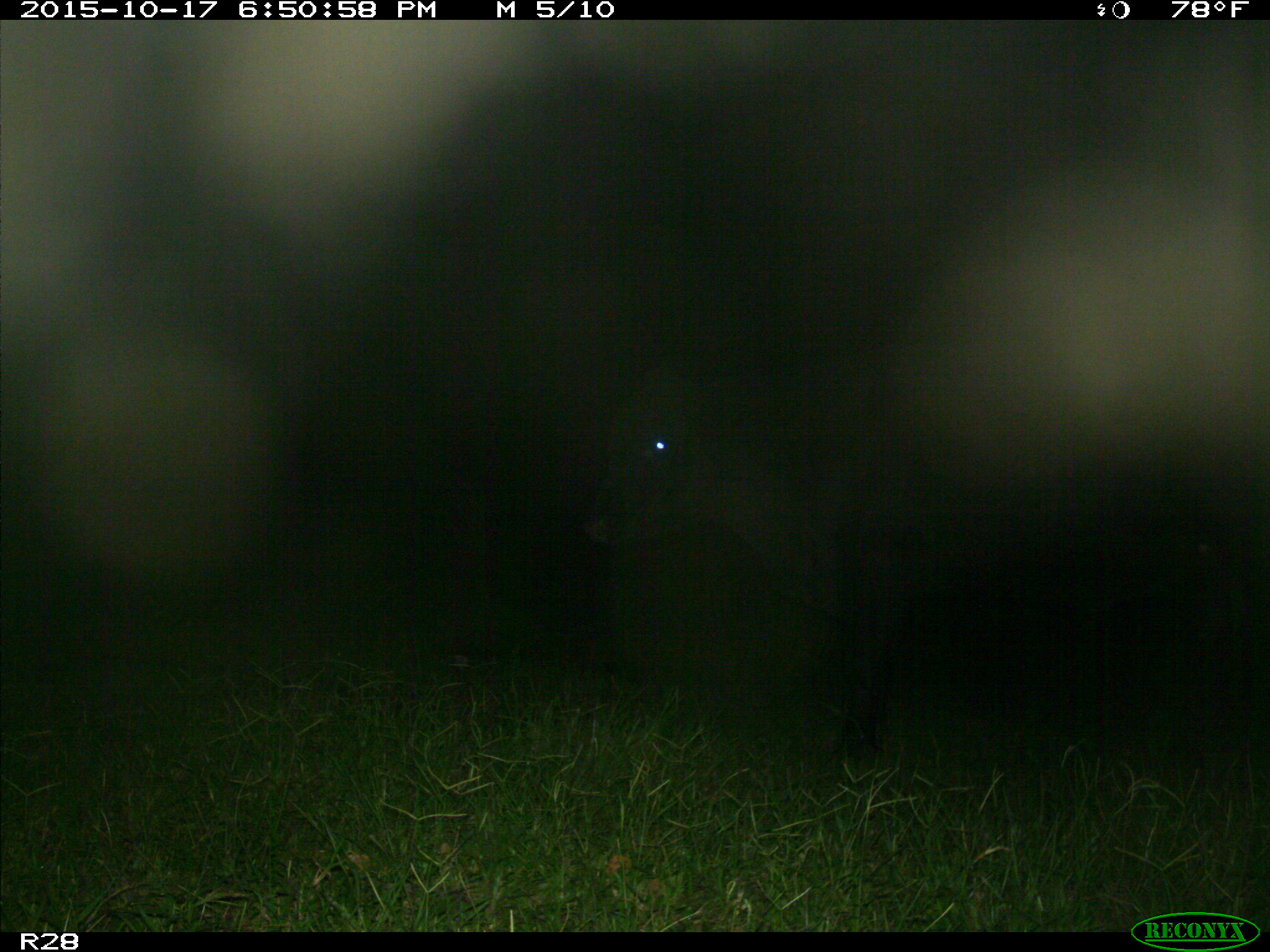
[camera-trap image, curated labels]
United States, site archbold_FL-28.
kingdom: Animalia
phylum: Chordata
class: Mammalia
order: Artiodactyla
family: Bovidae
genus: Bos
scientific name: Bos taurus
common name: domestic cow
Bos taurus (domestic cow).